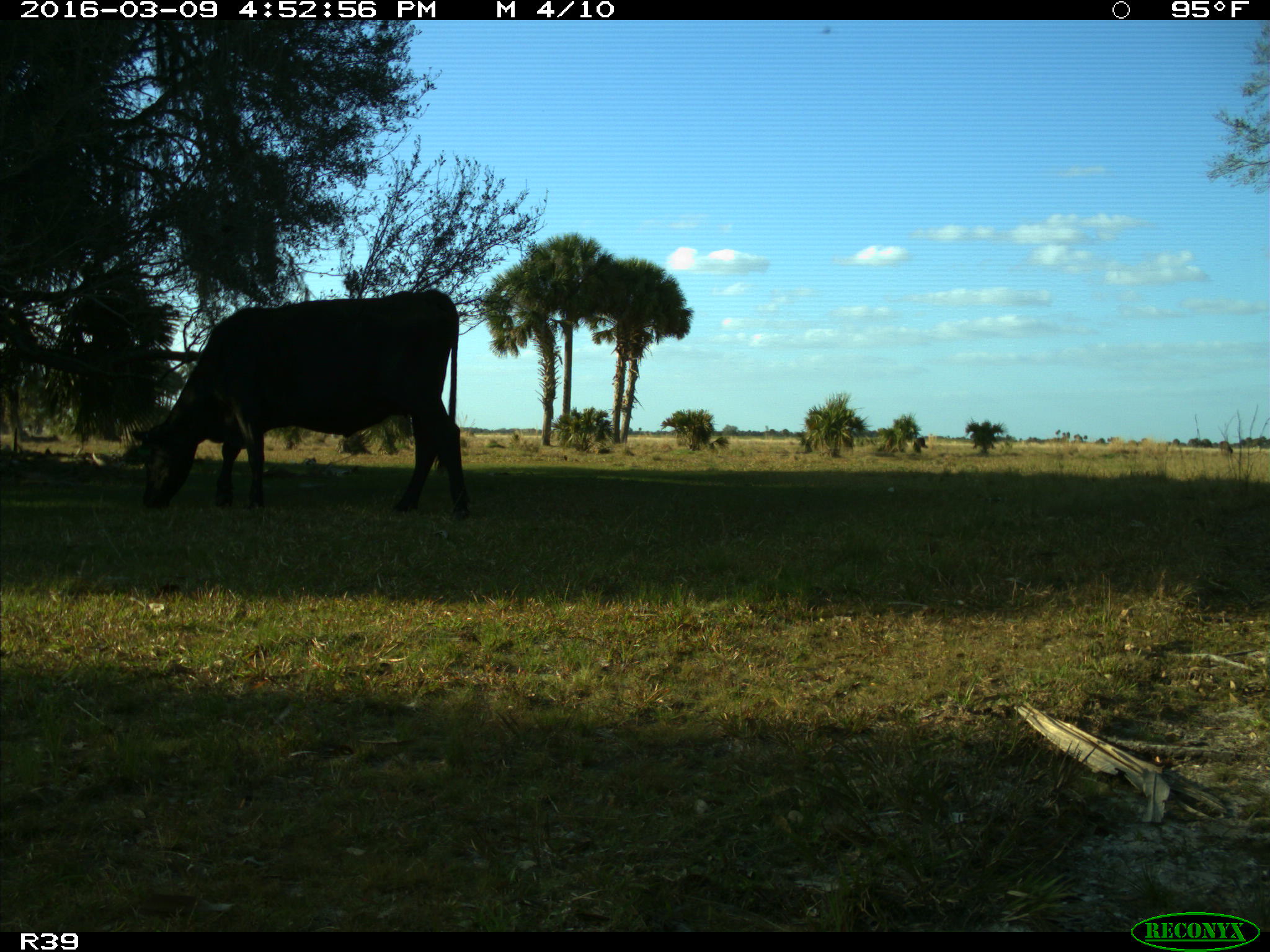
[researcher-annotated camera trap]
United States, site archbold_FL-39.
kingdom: Animalia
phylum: Chordata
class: Mammalia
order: Artiodactyla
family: Bovidae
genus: Bos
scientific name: Bos taurus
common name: domestic cow